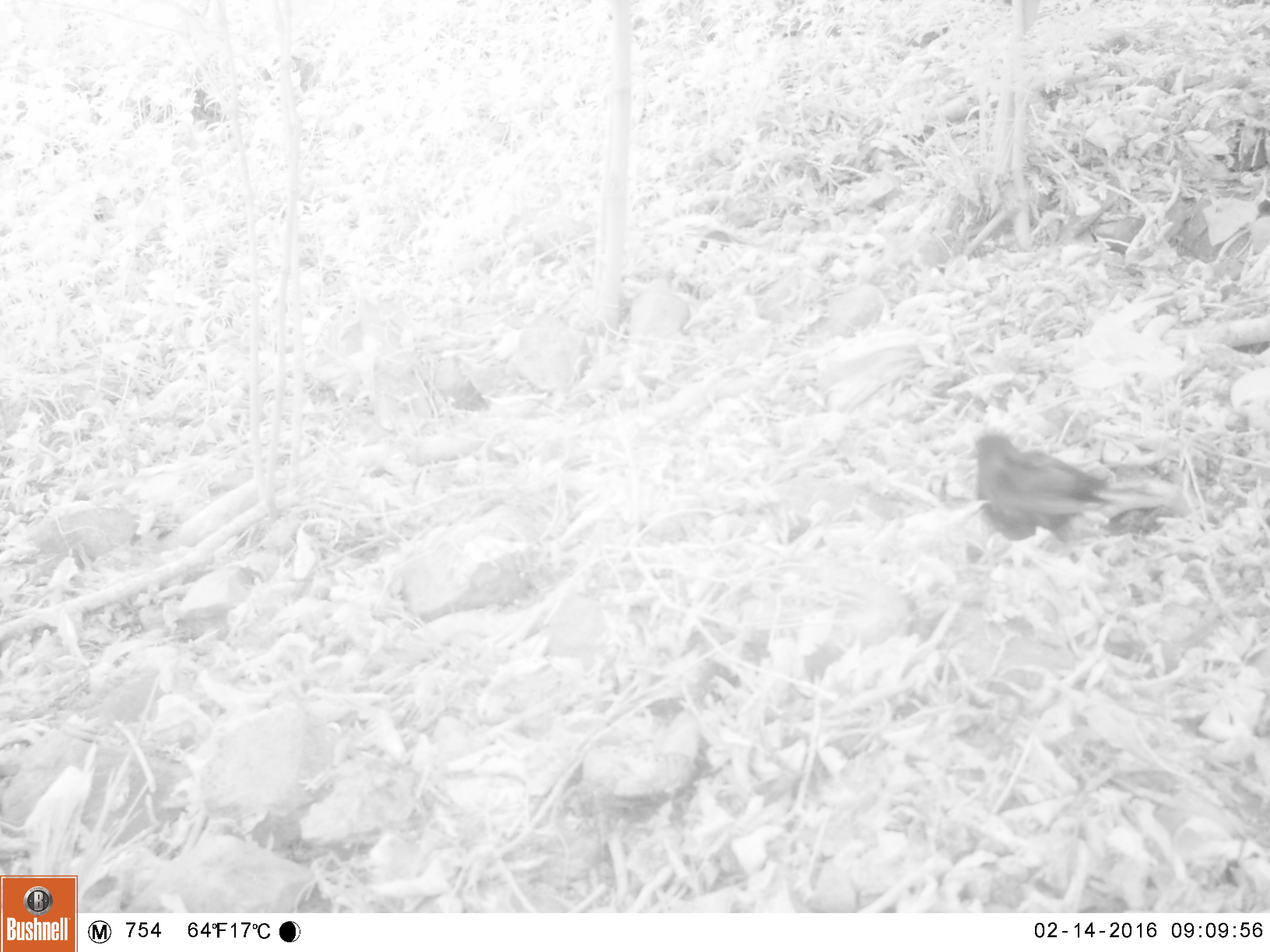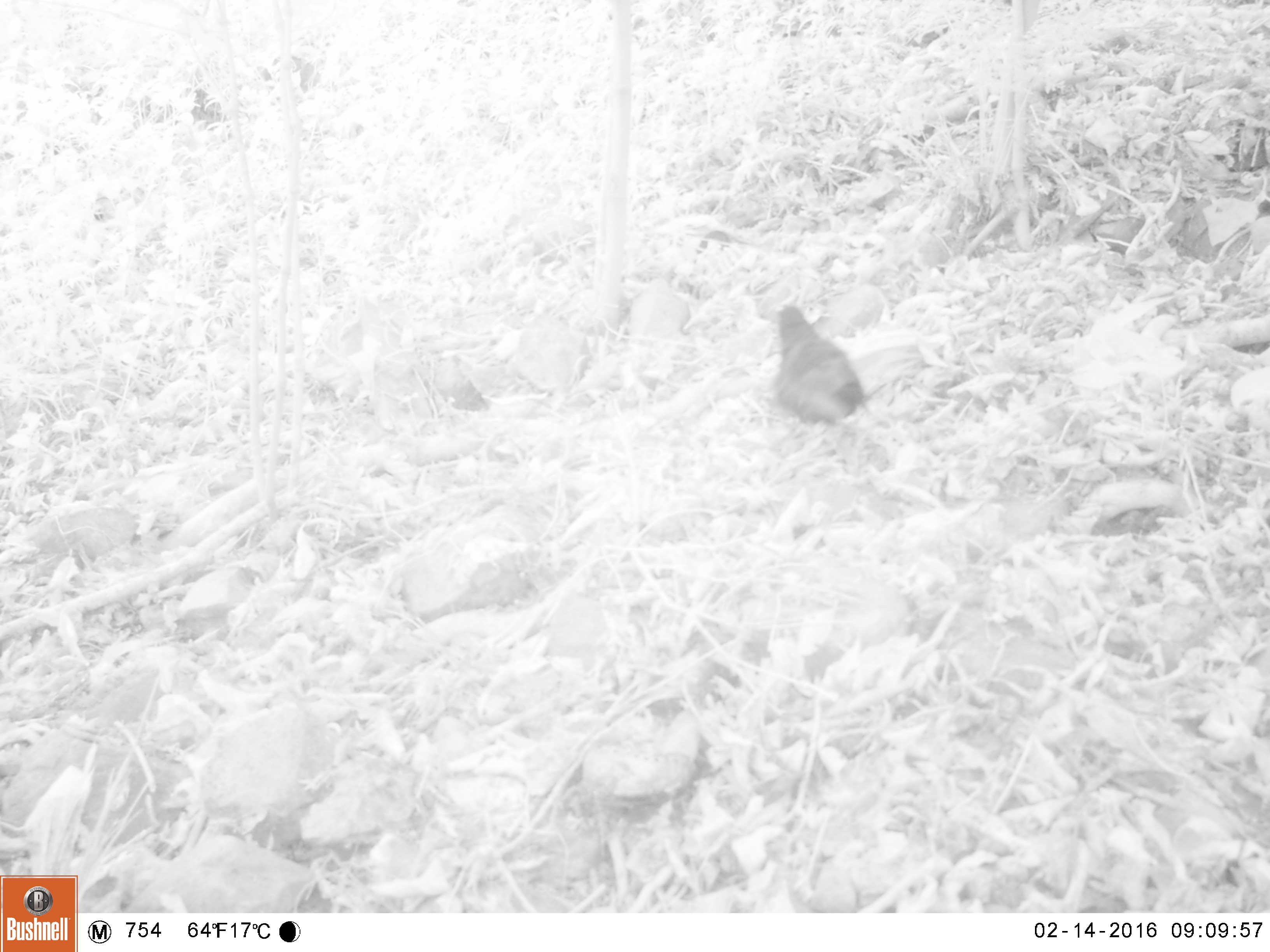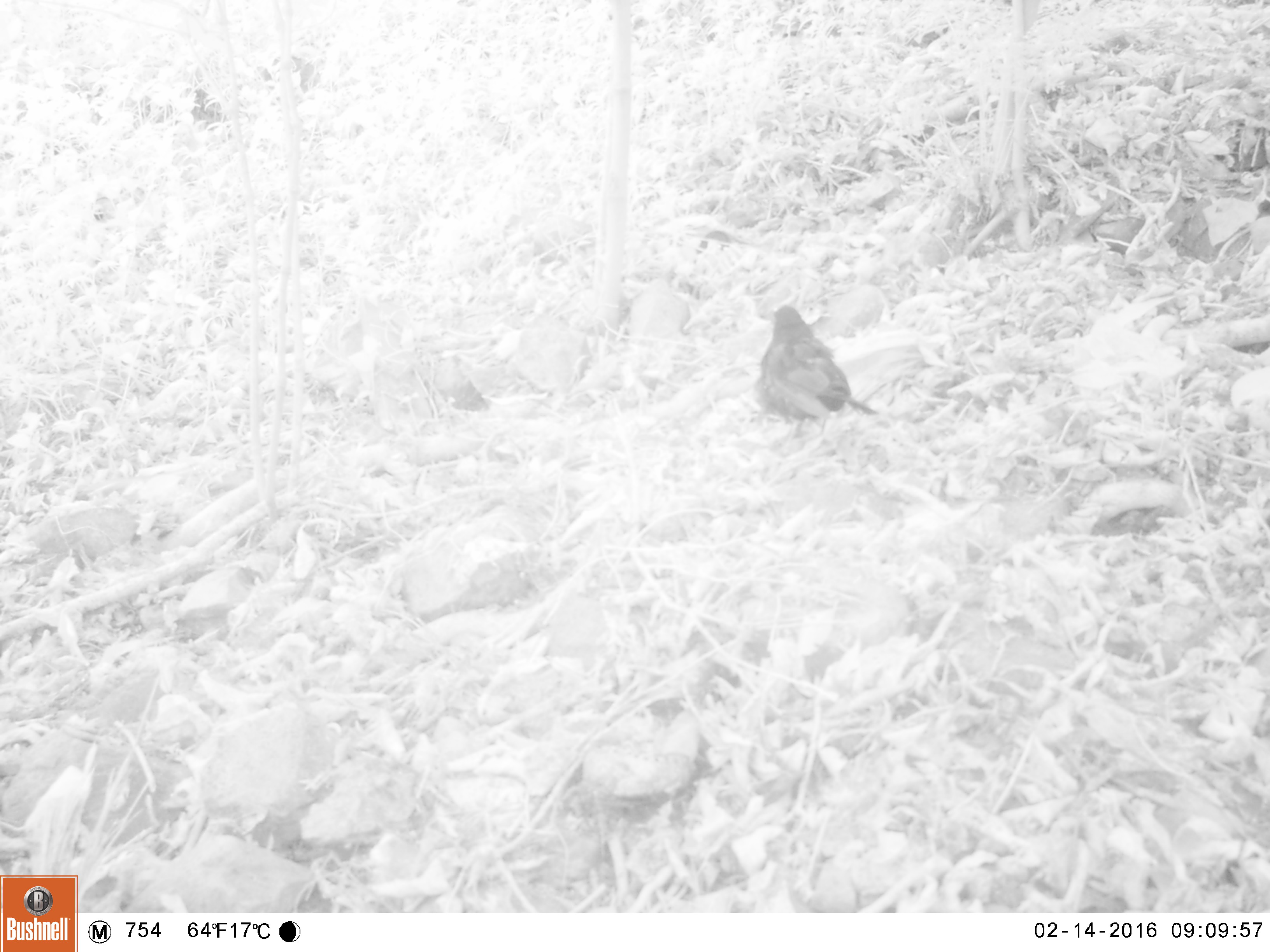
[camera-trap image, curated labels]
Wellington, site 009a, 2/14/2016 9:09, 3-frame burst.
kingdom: Animalia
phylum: Chordata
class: Aves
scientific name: Aves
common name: bird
Bird (Aves).